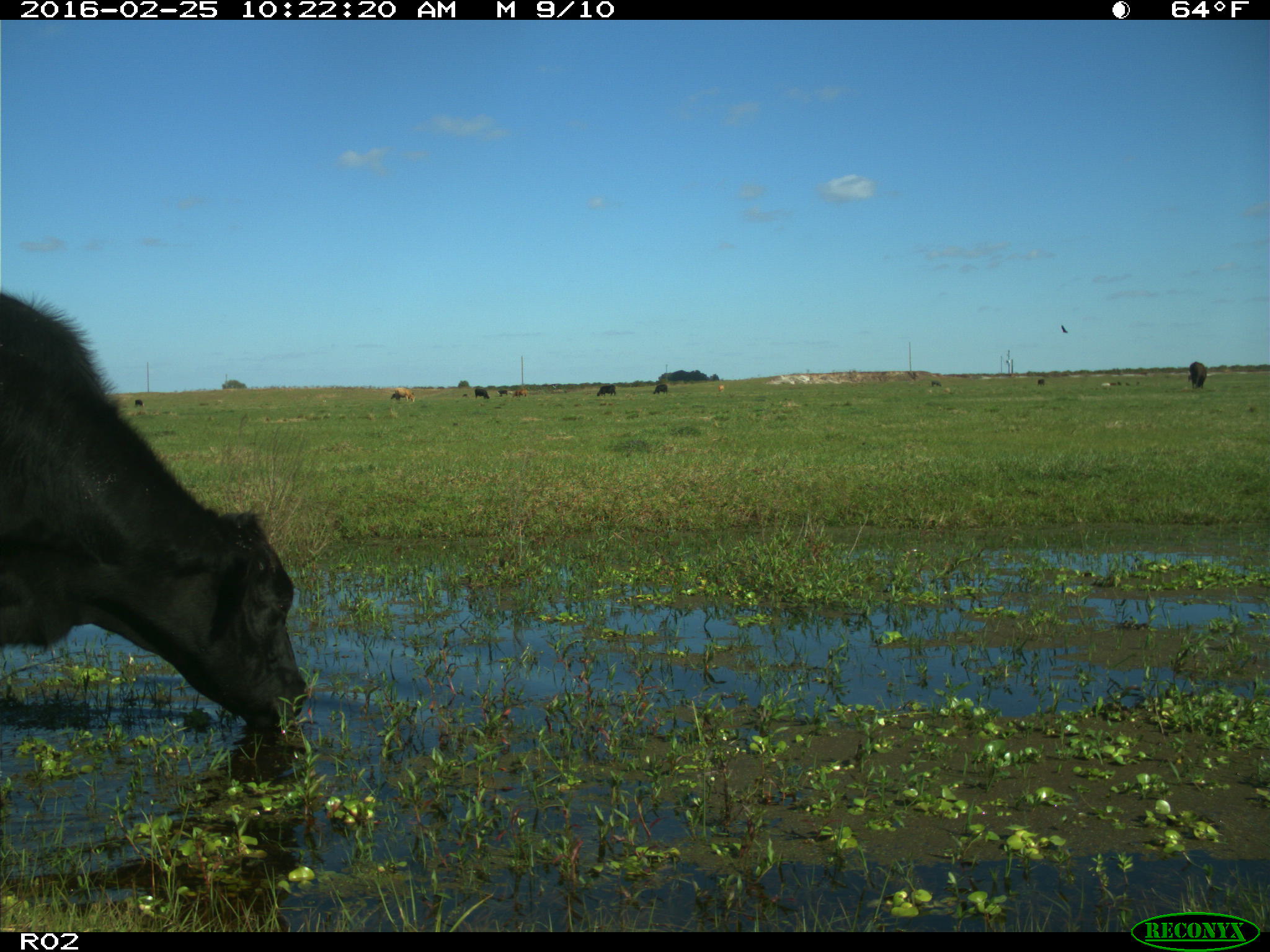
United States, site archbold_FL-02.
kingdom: Animalia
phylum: Chordata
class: Mammalia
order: Artiodactyla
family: Bovidae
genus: Bos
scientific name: Bos taurus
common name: domestic cow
Bos taurus (domestic cow).